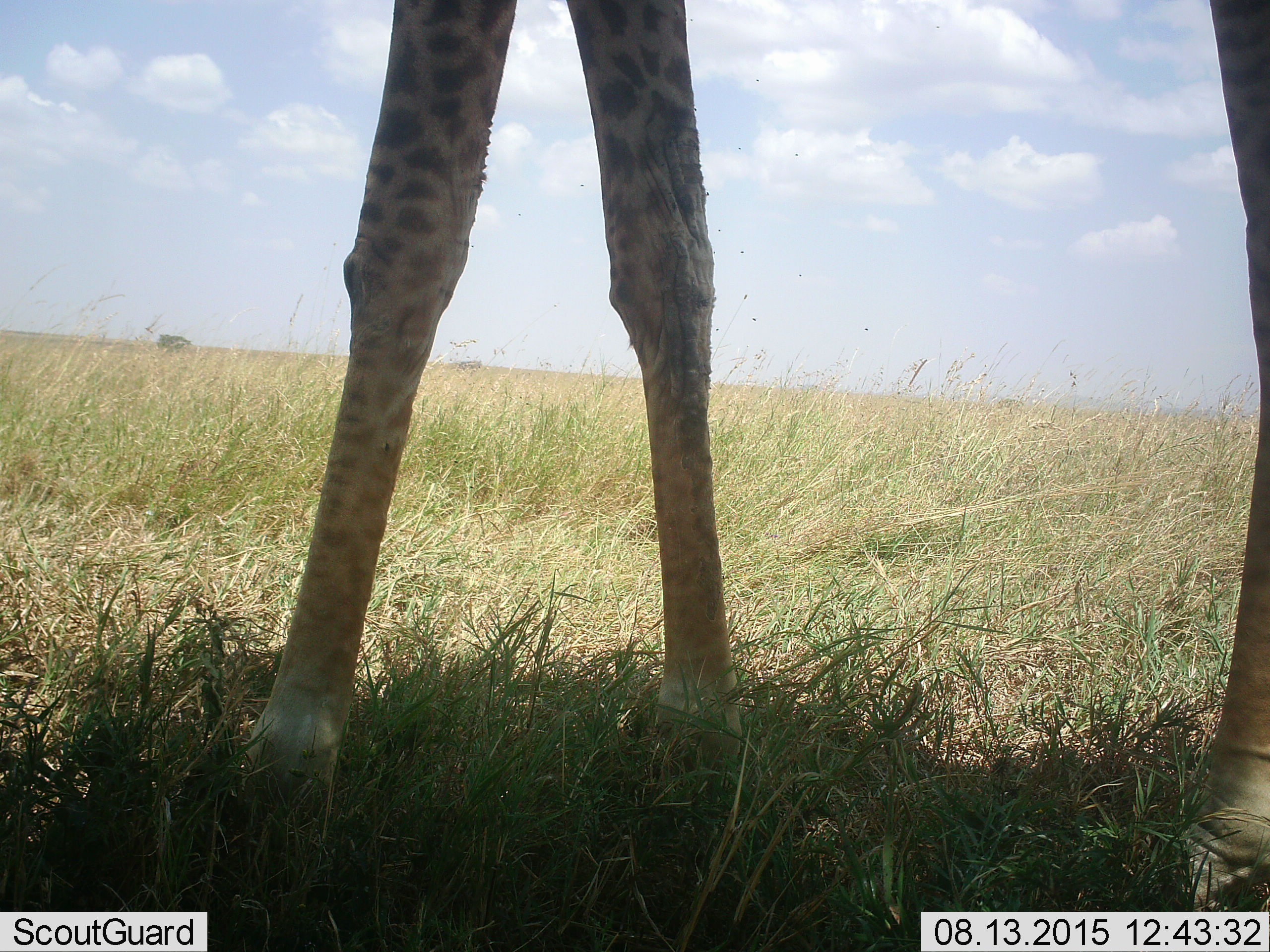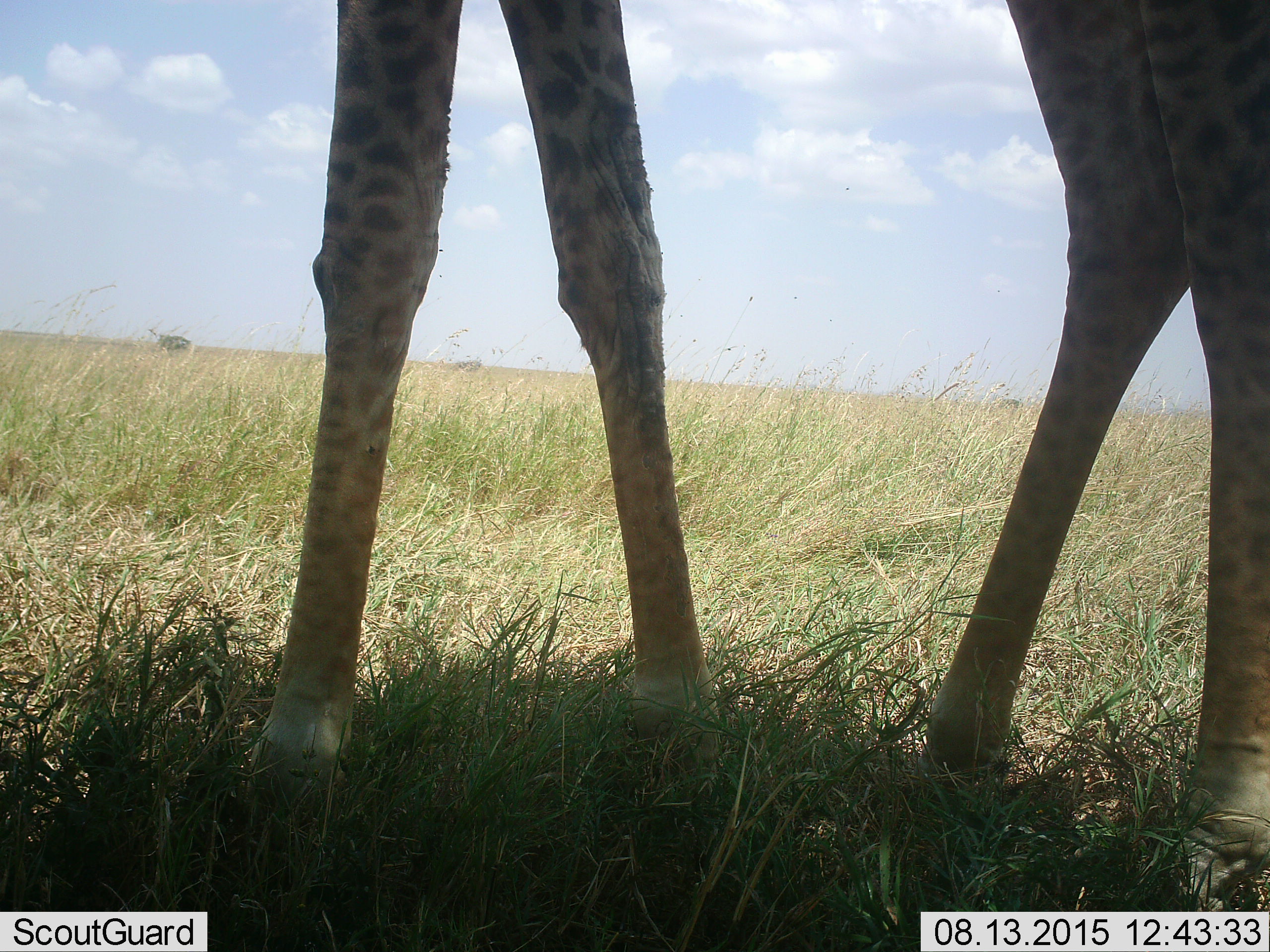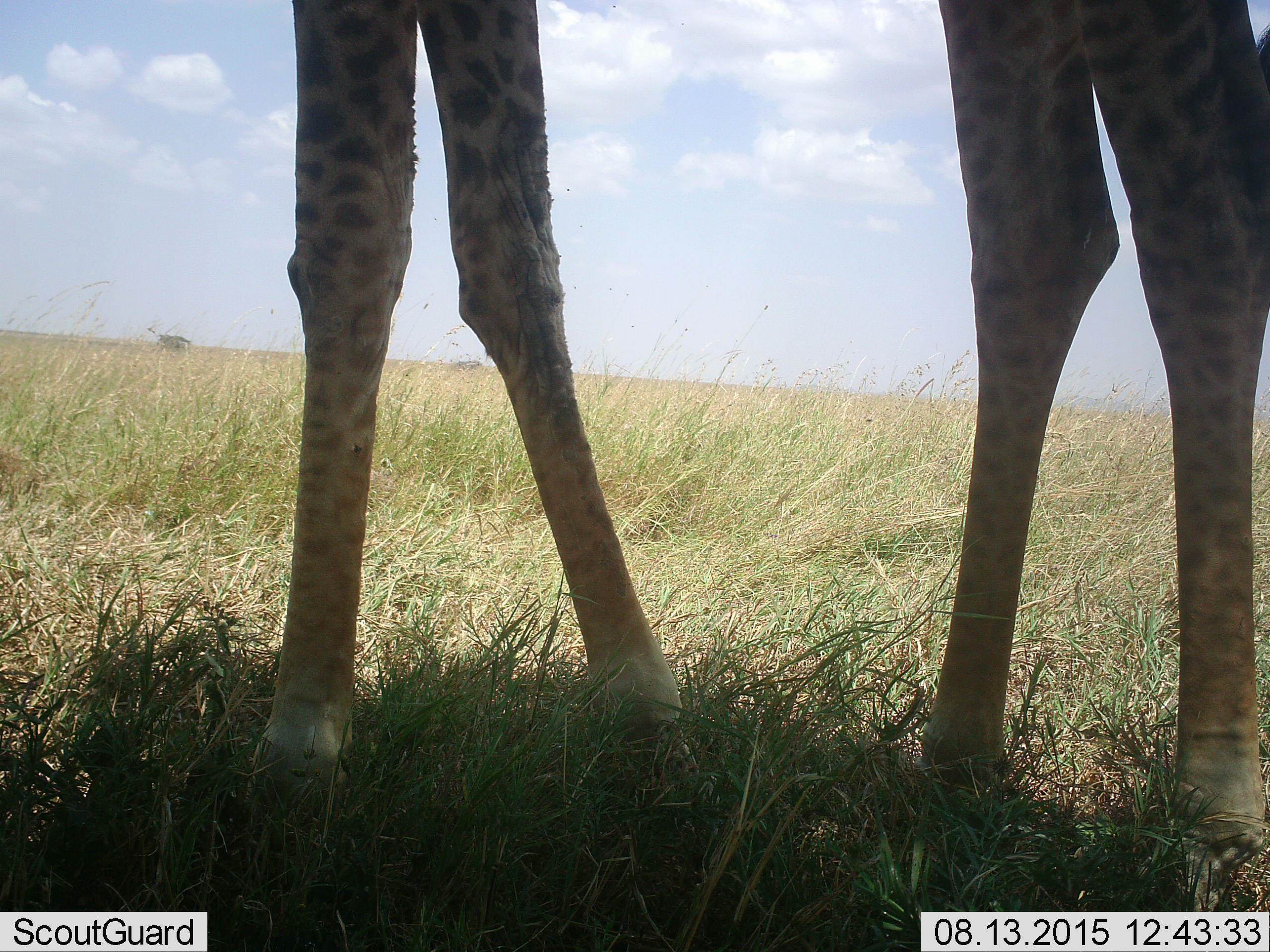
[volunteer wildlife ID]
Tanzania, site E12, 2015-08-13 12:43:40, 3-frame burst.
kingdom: Animalia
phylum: Chordata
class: Mammalia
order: Artiodactyla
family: Giraffidae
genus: Giraffa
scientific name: Giraffa camelopardalis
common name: giraffe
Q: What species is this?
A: Giraffe (Giraffa camelopardalis).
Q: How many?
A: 1.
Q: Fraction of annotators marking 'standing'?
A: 83%.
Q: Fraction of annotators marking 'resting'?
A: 0%.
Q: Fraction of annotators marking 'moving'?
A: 28%.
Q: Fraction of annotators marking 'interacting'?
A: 0%.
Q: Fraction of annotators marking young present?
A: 0%.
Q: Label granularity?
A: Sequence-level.